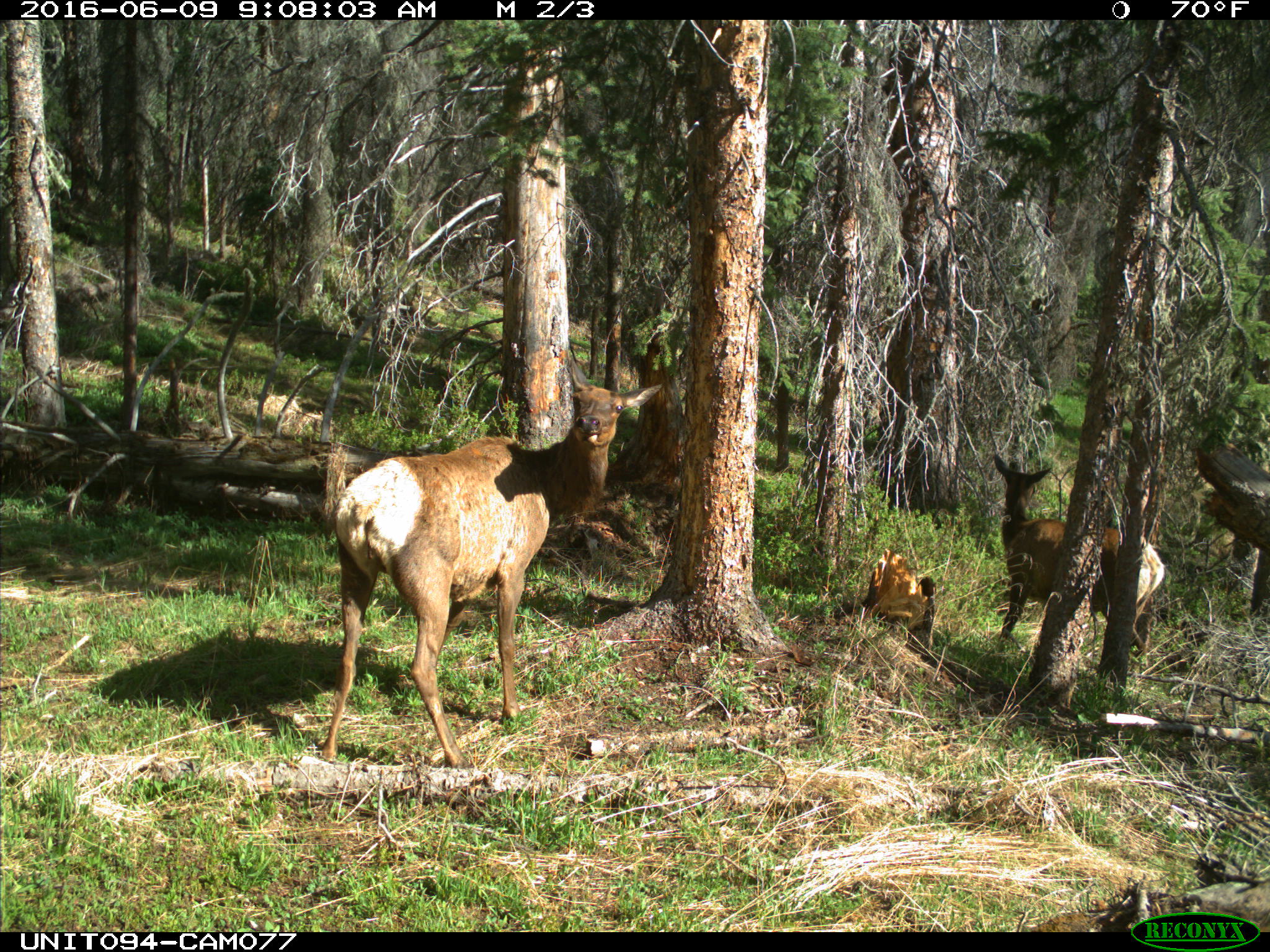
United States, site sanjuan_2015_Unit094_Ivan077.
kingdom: Animalia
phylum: Chordata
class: Mammalia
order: Artiodactyla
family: Cervidae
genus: Cervus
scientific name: Cervus elaphus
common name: red deer